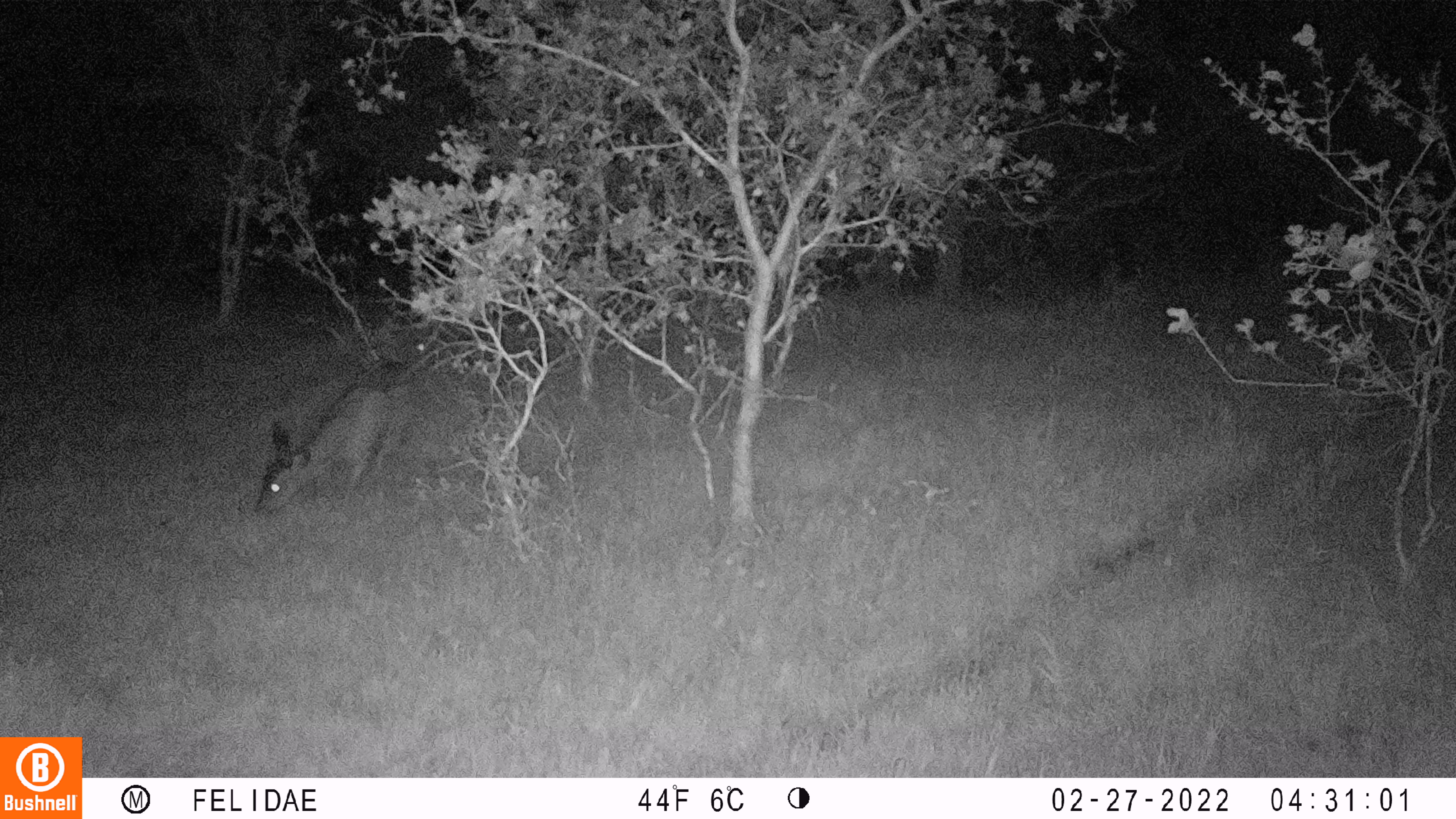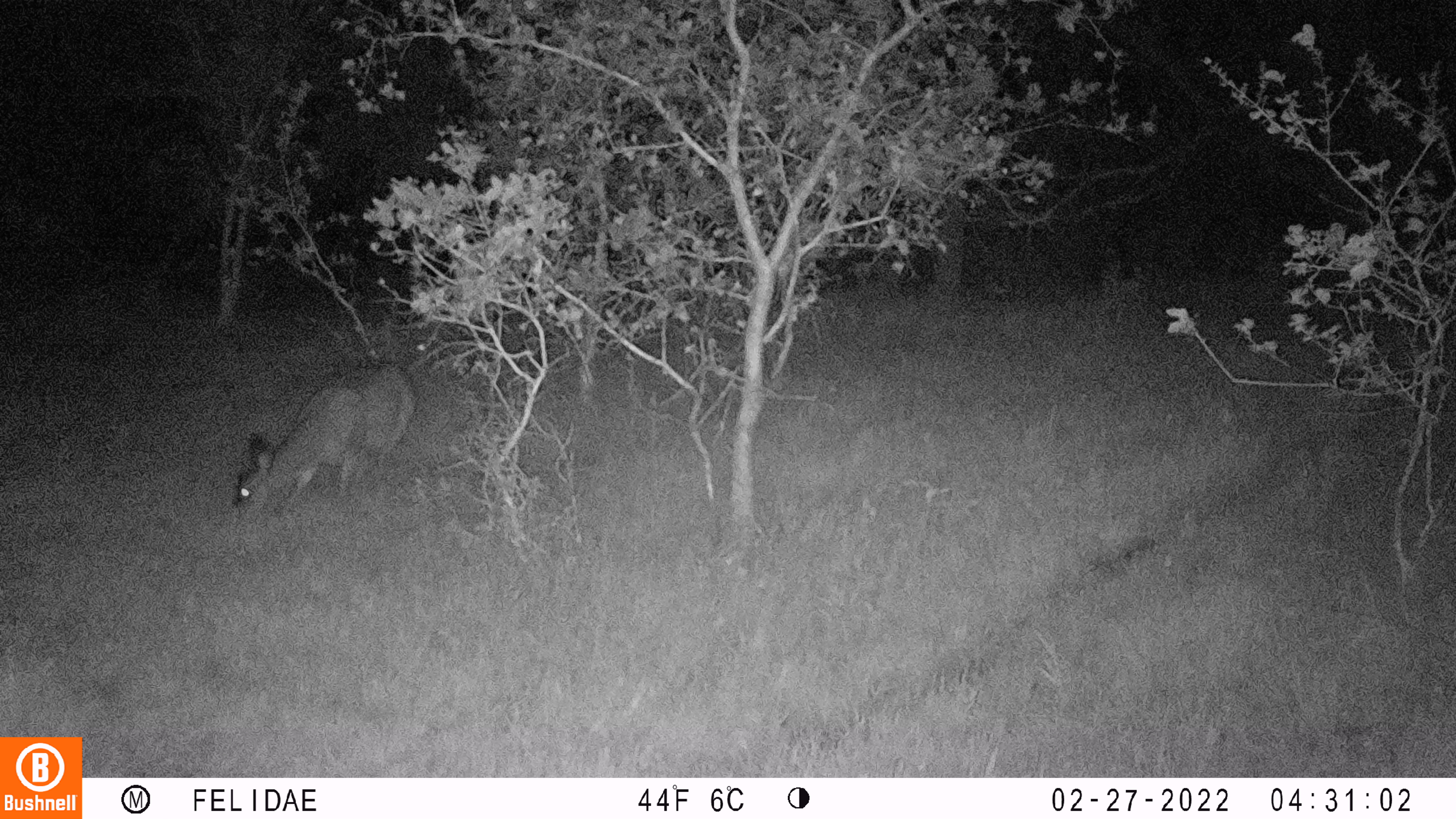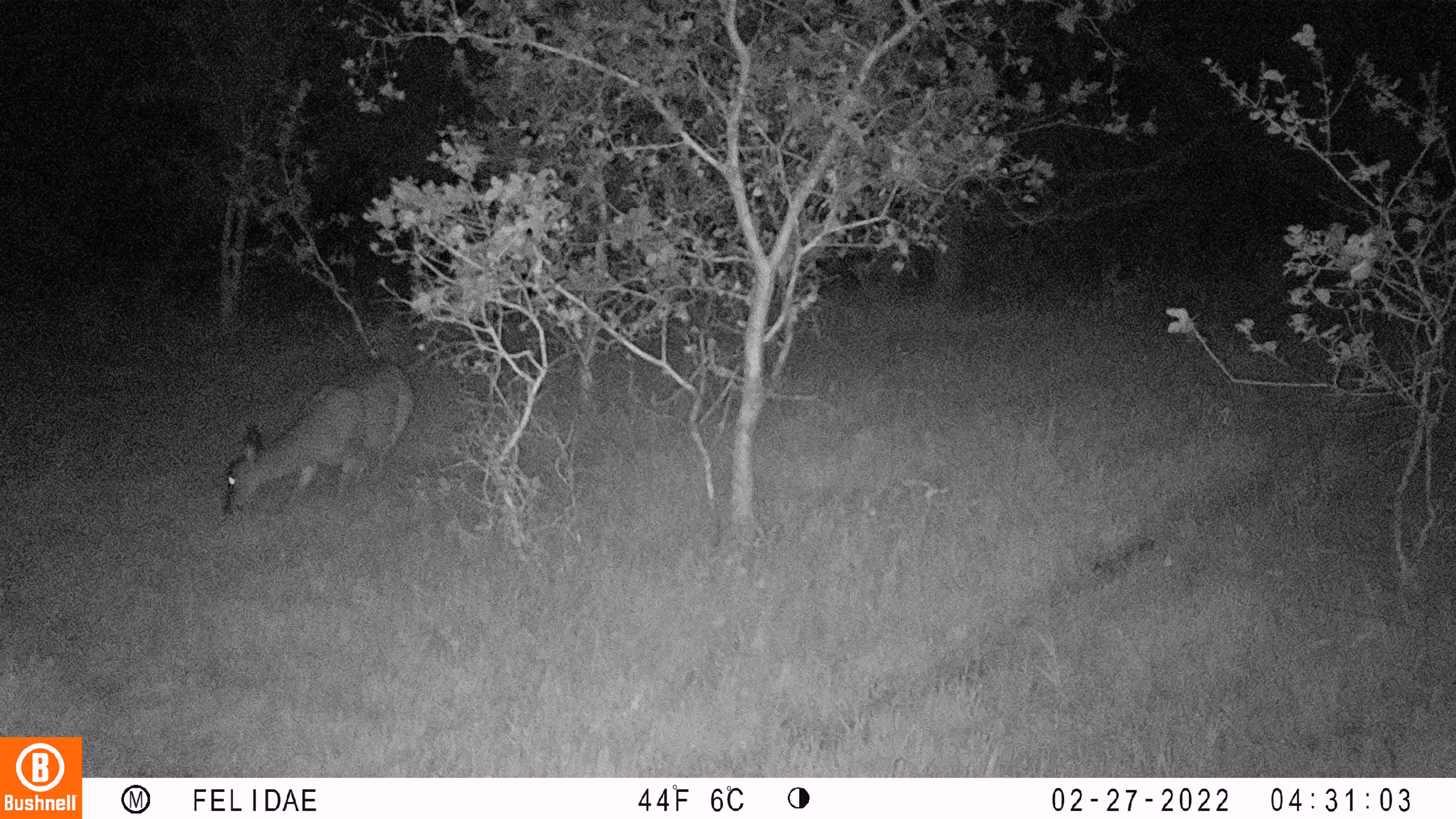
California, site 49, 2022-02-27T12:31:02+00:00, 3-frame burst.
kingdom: Animalia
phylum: Chordata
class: Mammalia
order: Artiodactyla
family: Cervidae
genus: Odocoileus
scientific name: Odocoileus hemionus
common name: mule deer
Mule deer (Odocoileus hemionus).